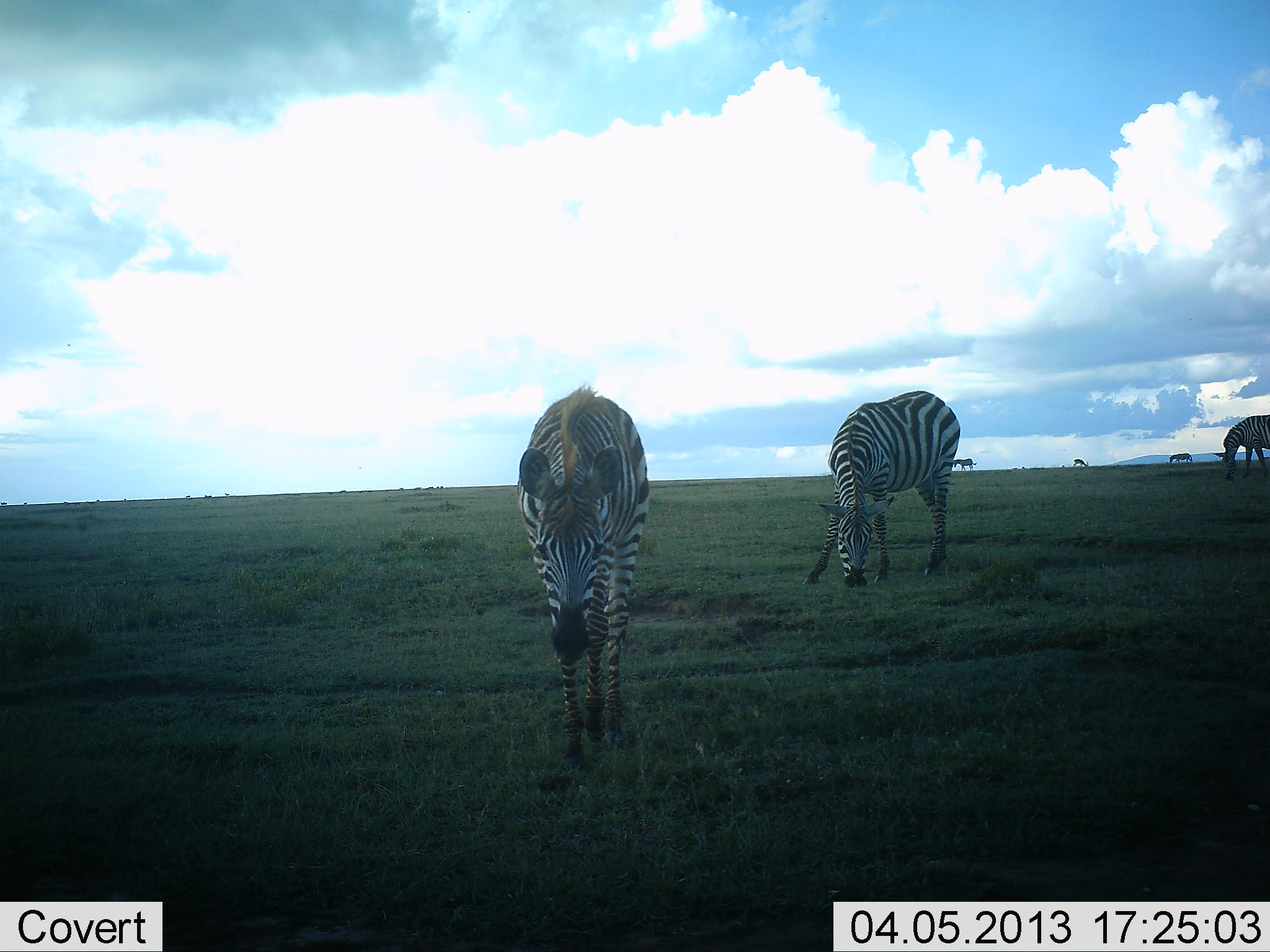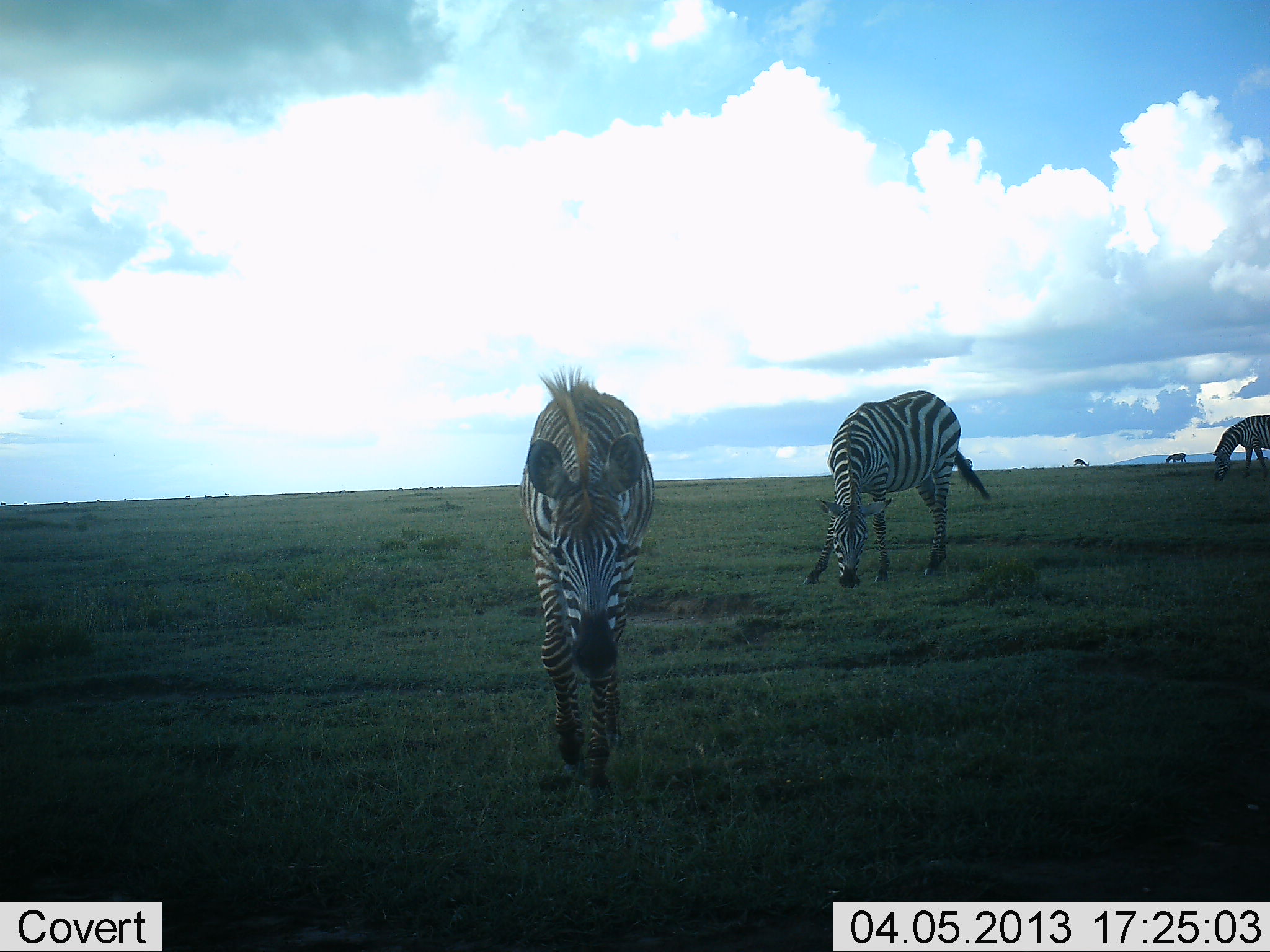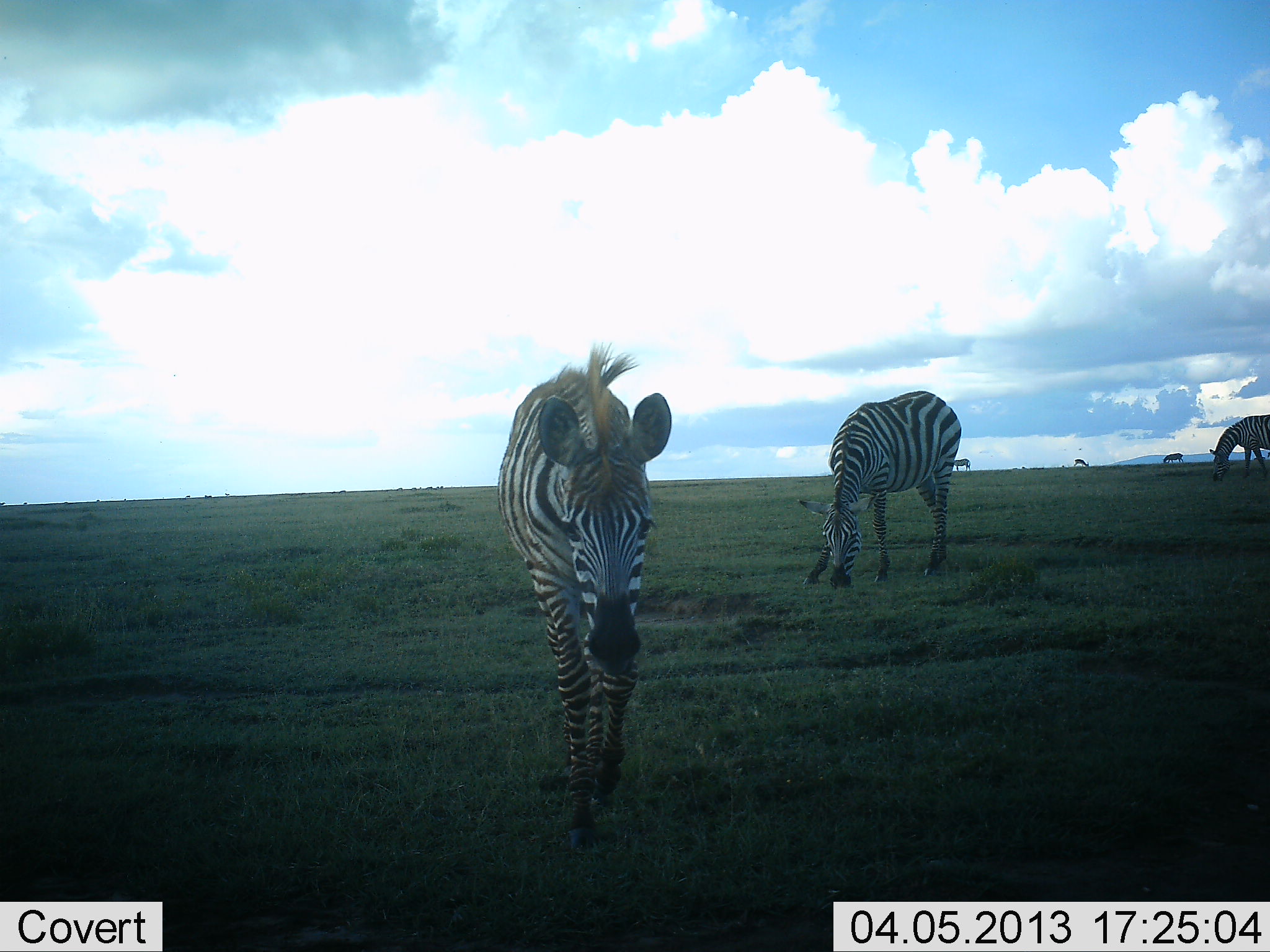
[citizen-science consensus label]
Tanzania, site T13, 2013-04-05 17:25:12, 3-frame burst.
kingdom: Animalia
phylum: Chordata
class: Mammalia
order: Perissodactyla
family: Equidae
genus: Equus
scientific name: Equus quagga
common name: plains zebra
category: zebra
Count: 5.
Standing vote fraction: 28%.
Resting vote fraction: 0%.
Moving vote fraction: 70%.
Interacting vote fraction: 0%.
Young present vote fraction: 7%.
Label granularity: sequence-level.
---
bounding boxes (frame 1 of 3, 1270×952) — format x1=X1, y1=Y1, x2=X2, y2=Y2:
animal: x1=517, y1=383, x2=649, y2=772; x1=803, y1=390, x2=961, y2=587; x1=1213, y1=415, x2=1270, y2=481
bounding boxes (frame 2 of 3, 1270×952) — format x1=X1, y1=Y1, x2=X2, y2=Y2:
animal: x1=521, y1=365, x2=654, y2=806; x1=801, y1=391, x2=990, y2=590; x1=1213, y1=415, x2=1270, y2=482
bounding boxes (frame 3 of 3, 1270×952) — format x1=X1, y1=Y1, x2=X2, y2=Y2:
animal: x1=499, y1=341, x2=670, y2=852; x1=799, y1=390, x2=961, y2=587; x1=1210, y1=414, x2=1270, y2=481